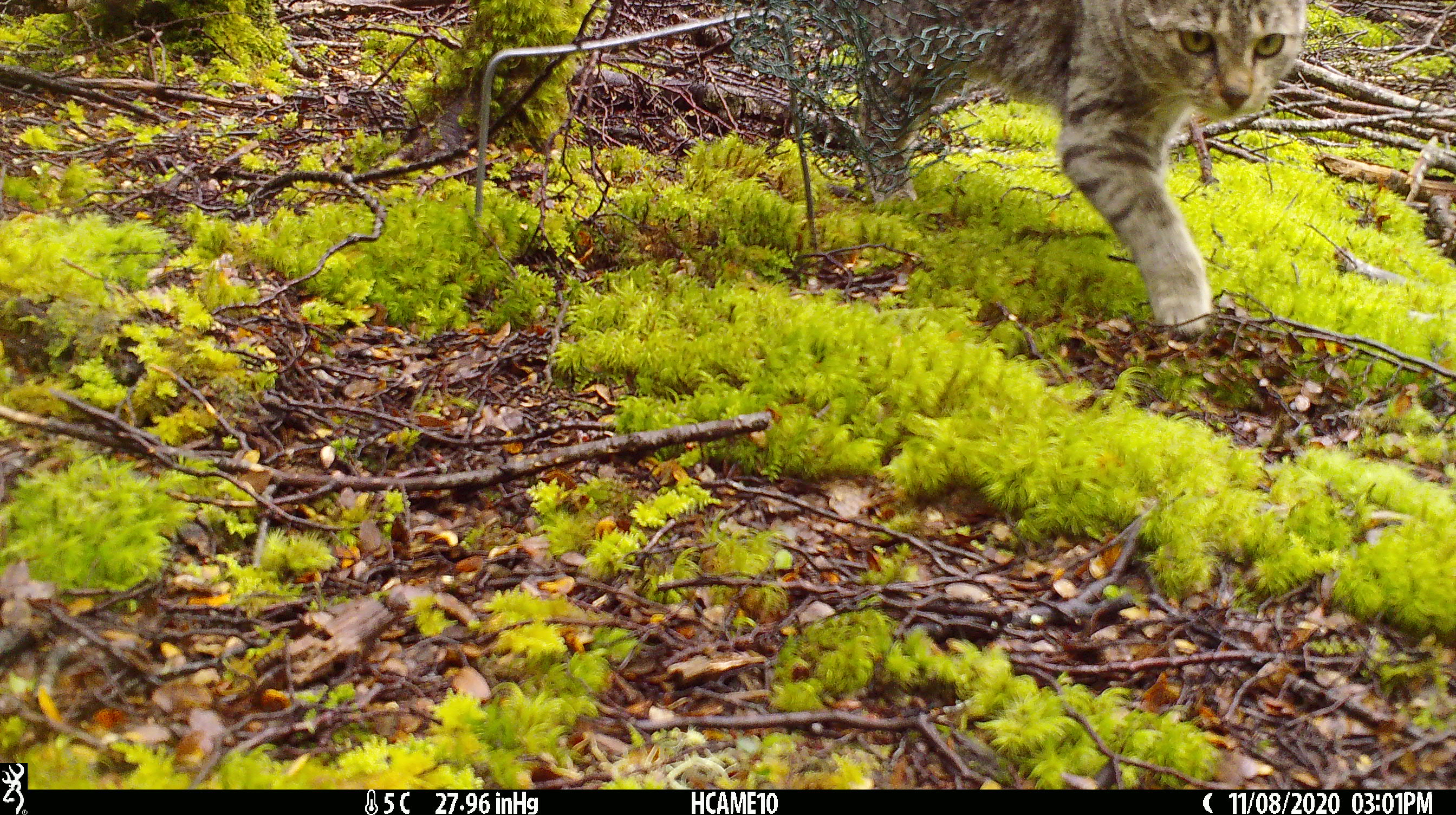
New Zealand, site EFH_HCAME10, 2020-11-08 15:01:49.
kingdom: Animalia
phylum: Chordata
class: Mammalia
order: Carnivora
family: Felidae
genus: Felis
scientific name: Felis catus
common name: domestic cat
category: cat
Cat (domestic cat) (Felis catus).